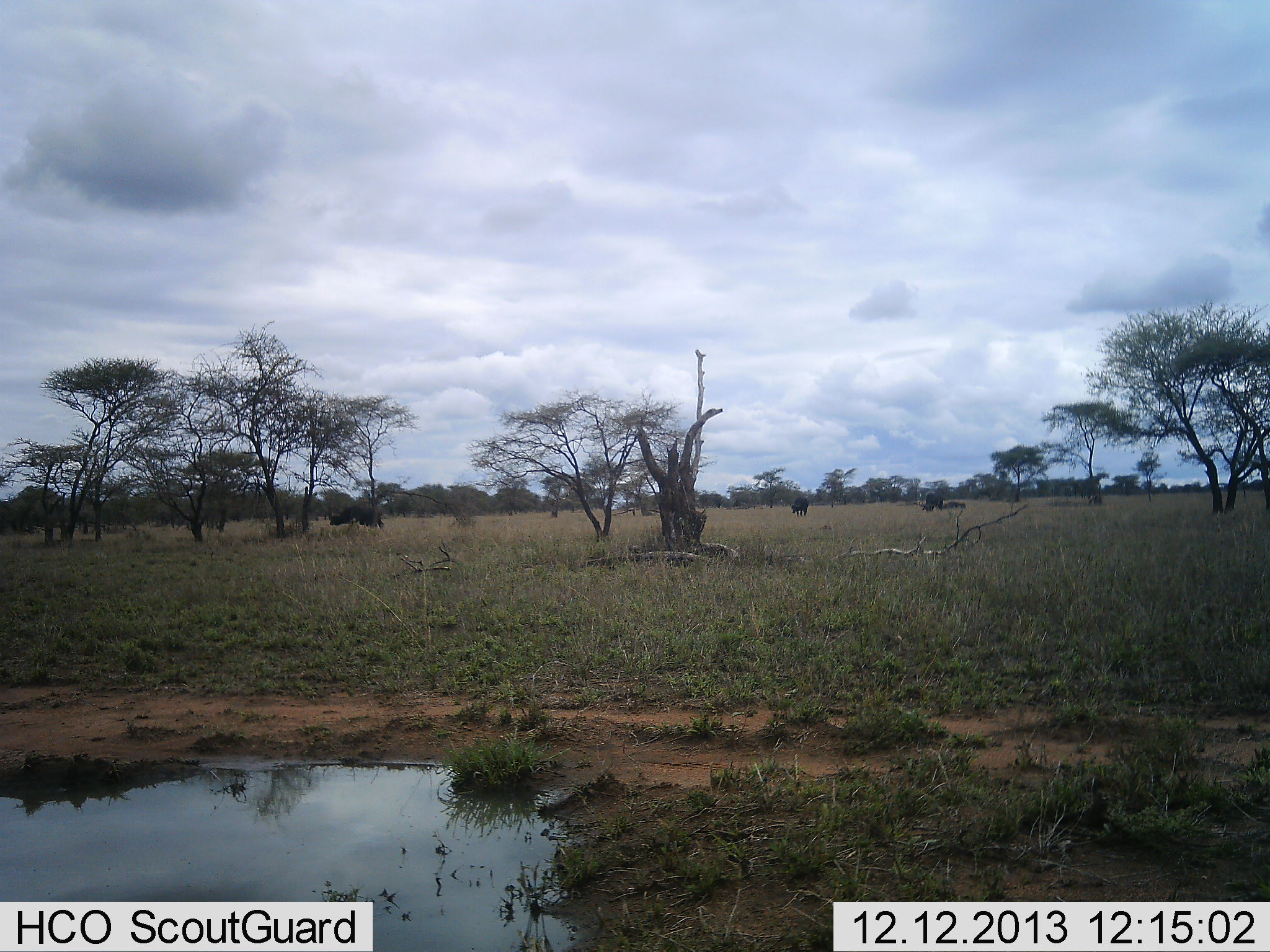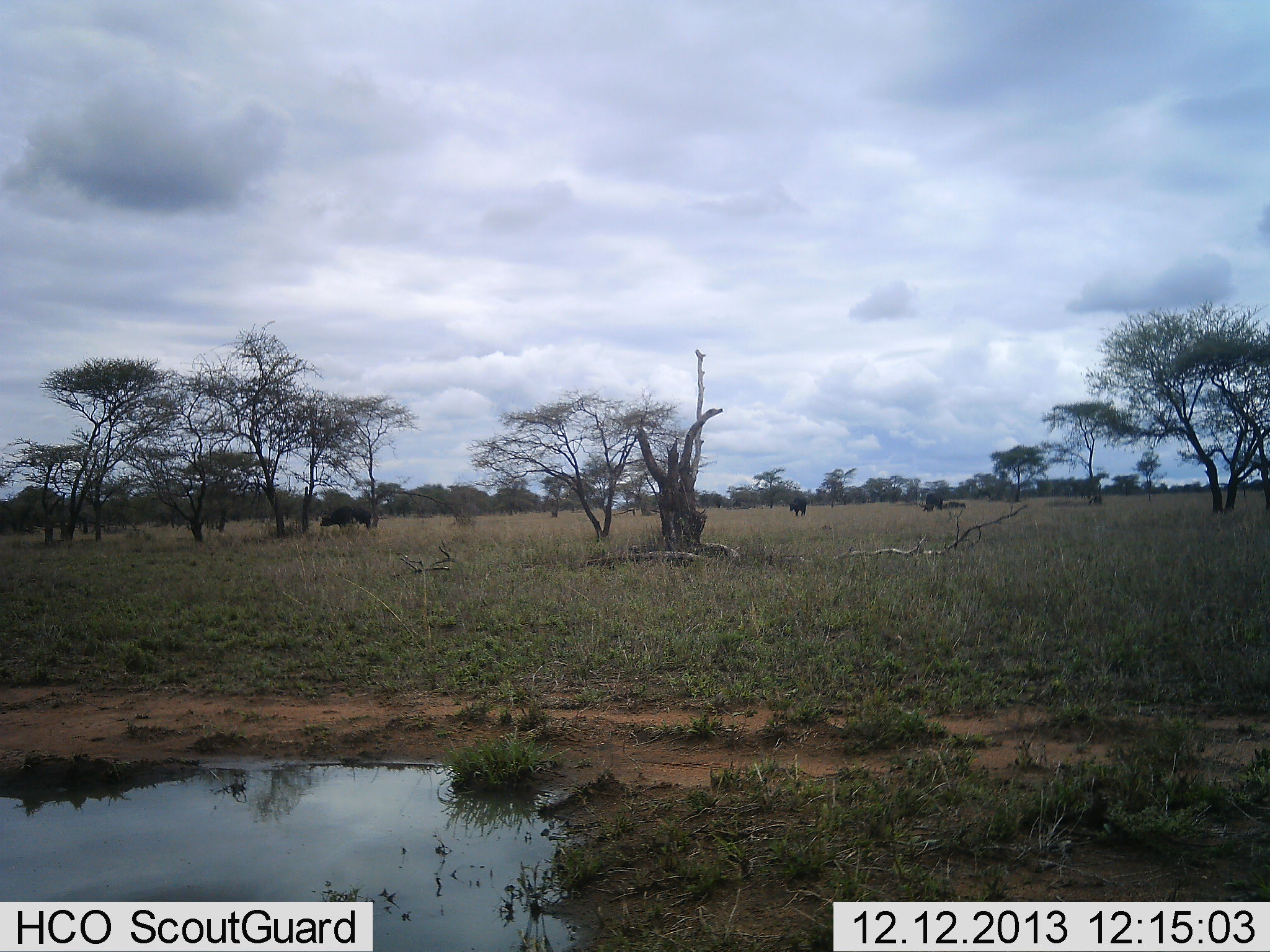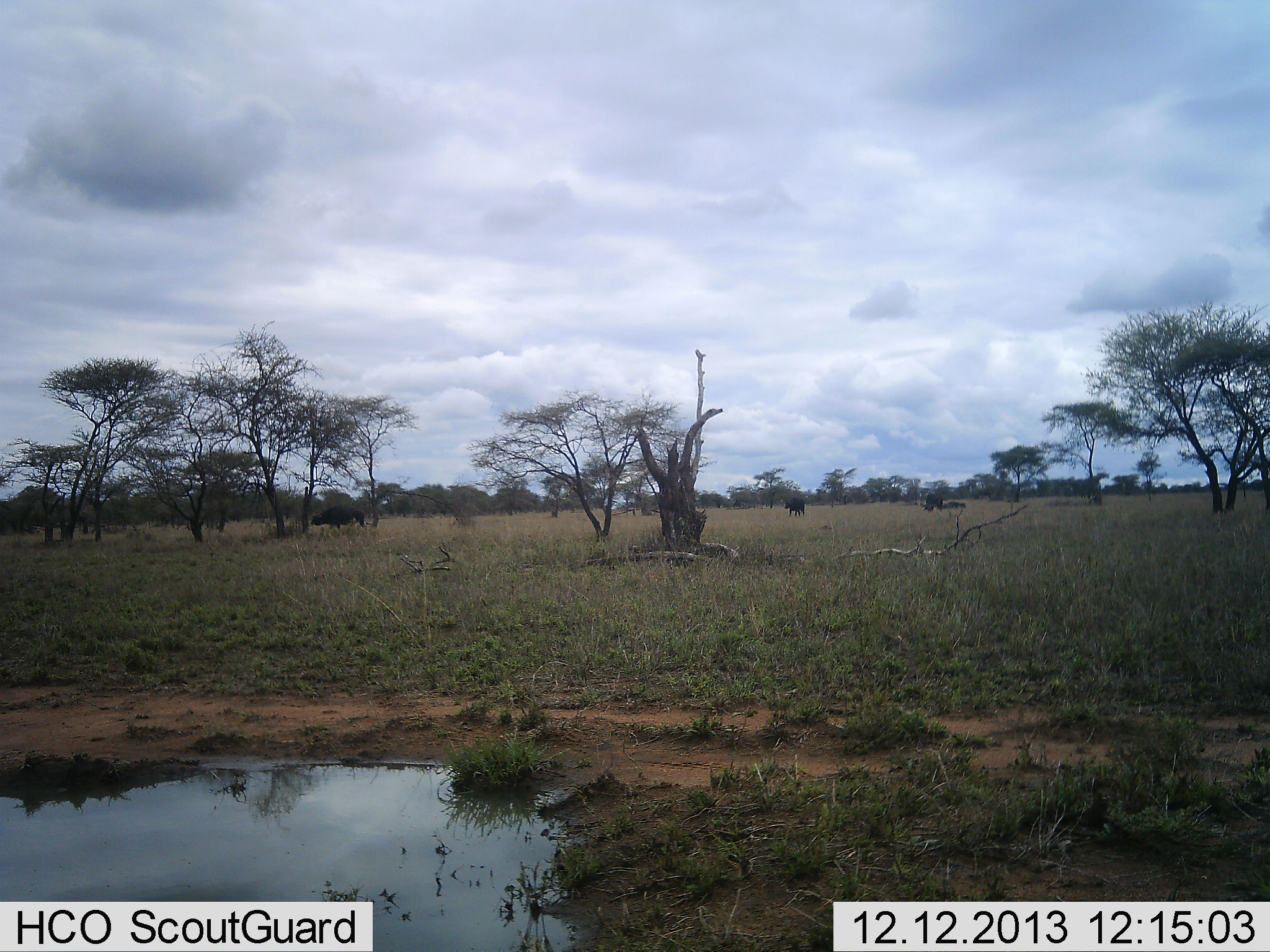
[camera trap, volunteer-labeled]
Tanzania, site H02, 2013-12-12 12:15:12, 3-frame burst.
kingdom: Animalia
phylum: Chordata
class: Mammalia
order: Artiodactyla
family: Bovidae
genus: Syncerus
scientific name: Syncerus caffer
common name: cape buffalo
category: buffalo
Buffalo (cape buffalo) (Syncerus caffer), count 3. Behavior (volunteer vote fractions): standing 20%, resting 0%, moving 80%, interacting 0%. Young present (vote fraction): 0%. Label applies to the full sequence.